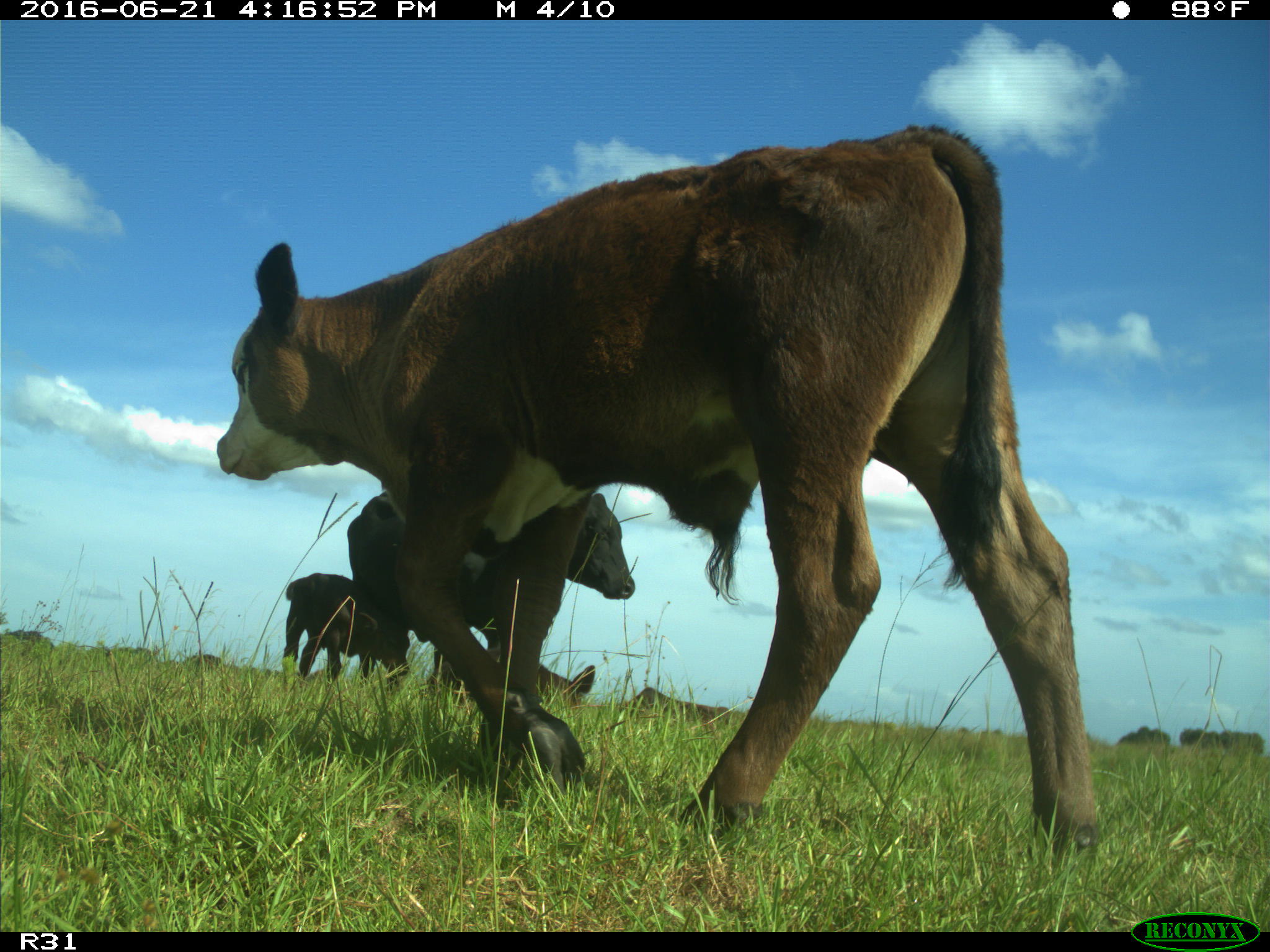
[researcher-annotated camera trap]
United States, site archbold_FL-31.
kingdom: Animalia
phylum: Chordata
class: Mammalia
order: Artiodactyla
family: Bovidae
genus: Bos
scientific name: Bos taurus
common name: domestic cow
Bos taurus (domestic cow).